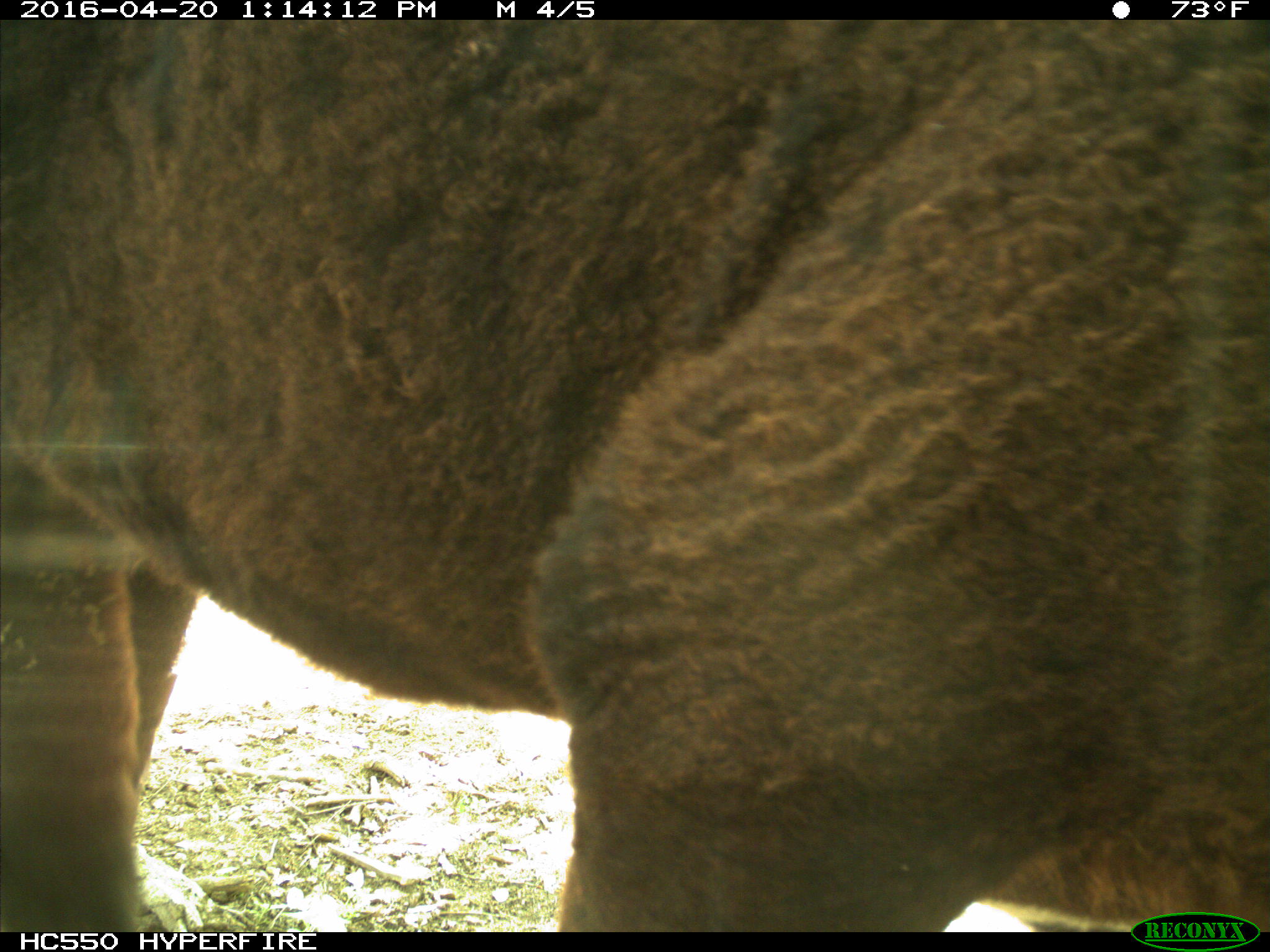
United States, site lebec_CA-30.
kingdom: Animalia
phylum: Chordata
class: Mammalia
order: Artiodactyla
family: Bovidae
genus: Bos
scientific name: Bos taurus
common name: domestic cow